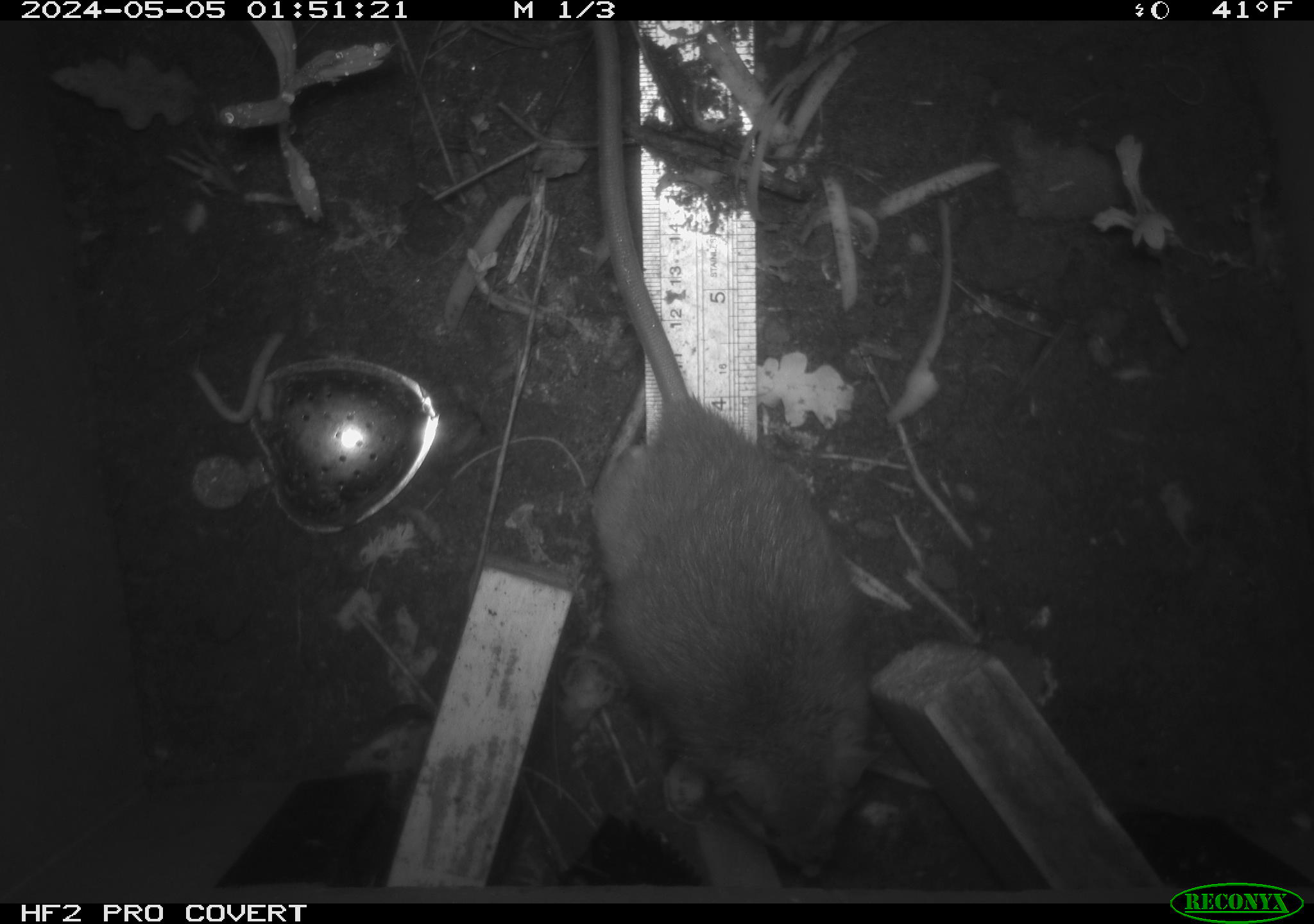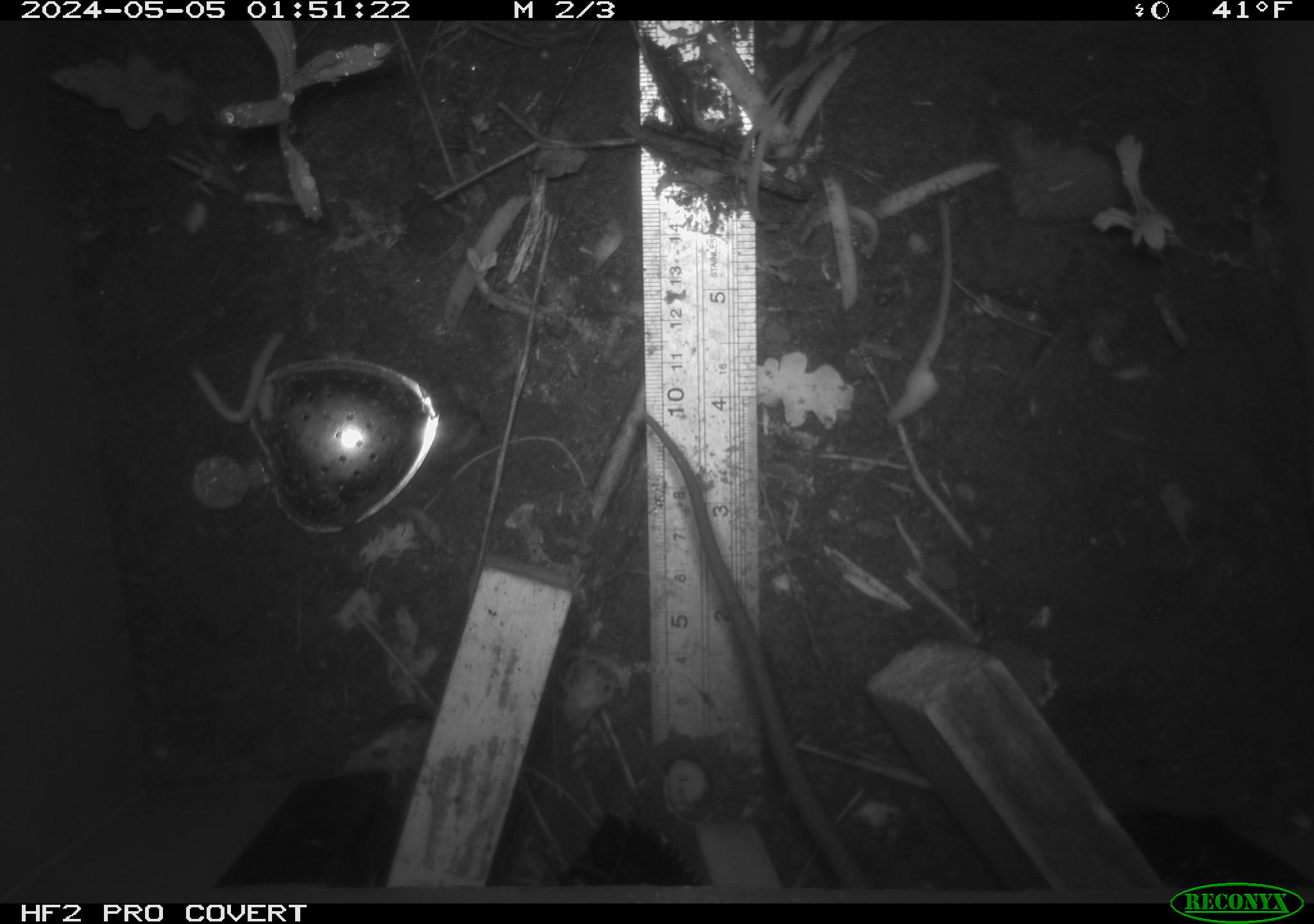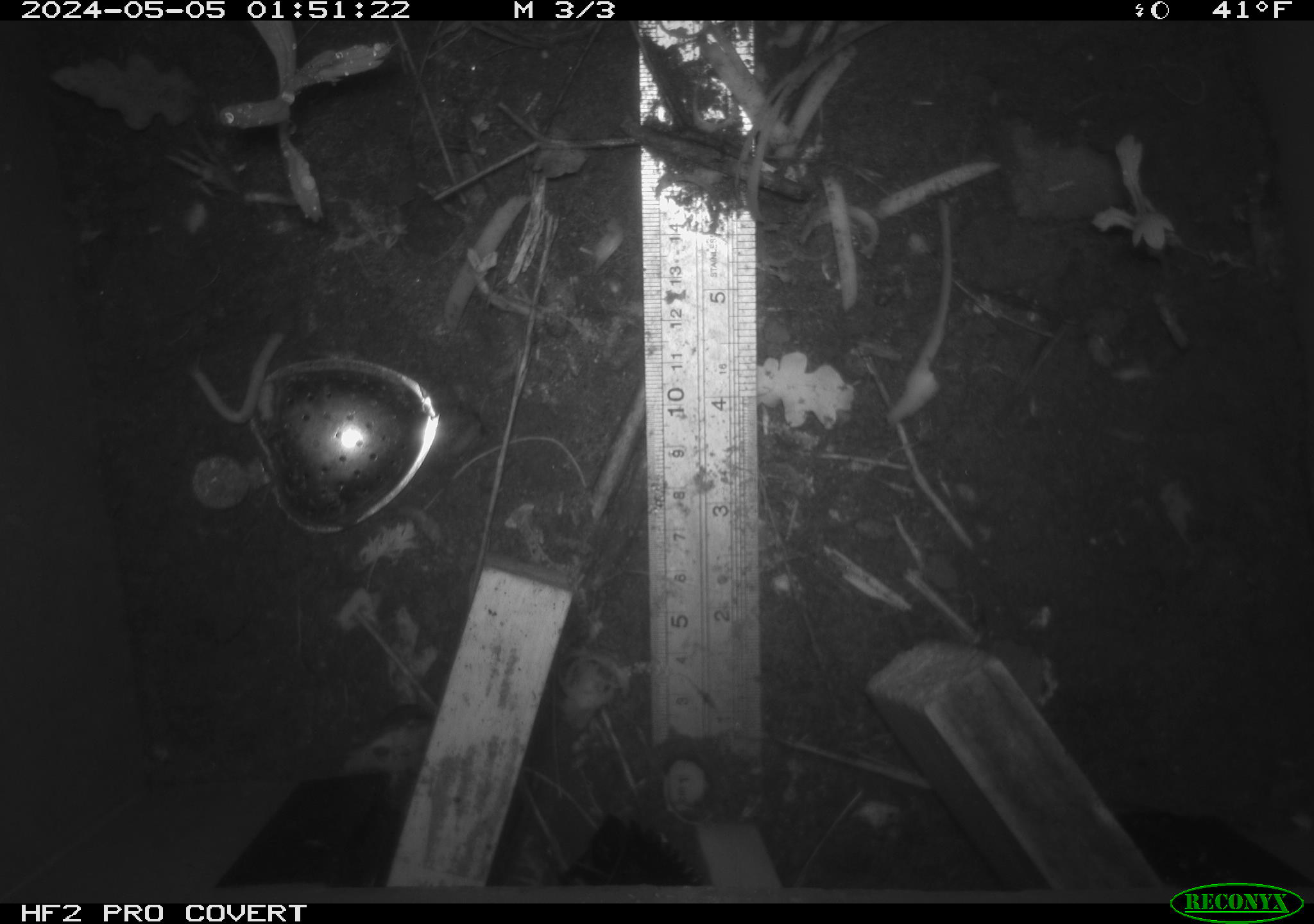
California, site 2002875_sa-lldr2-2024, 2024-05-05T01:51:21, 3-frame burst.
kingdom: Animalia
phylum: Chordata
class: Mammalia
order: Rodentia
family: Muridae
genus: Rattus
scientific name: Rattus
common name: rat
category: rattus species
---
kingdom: Animalia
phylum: Chordata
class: Mammalia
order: Rodentia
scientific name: Rodentia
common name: rodent